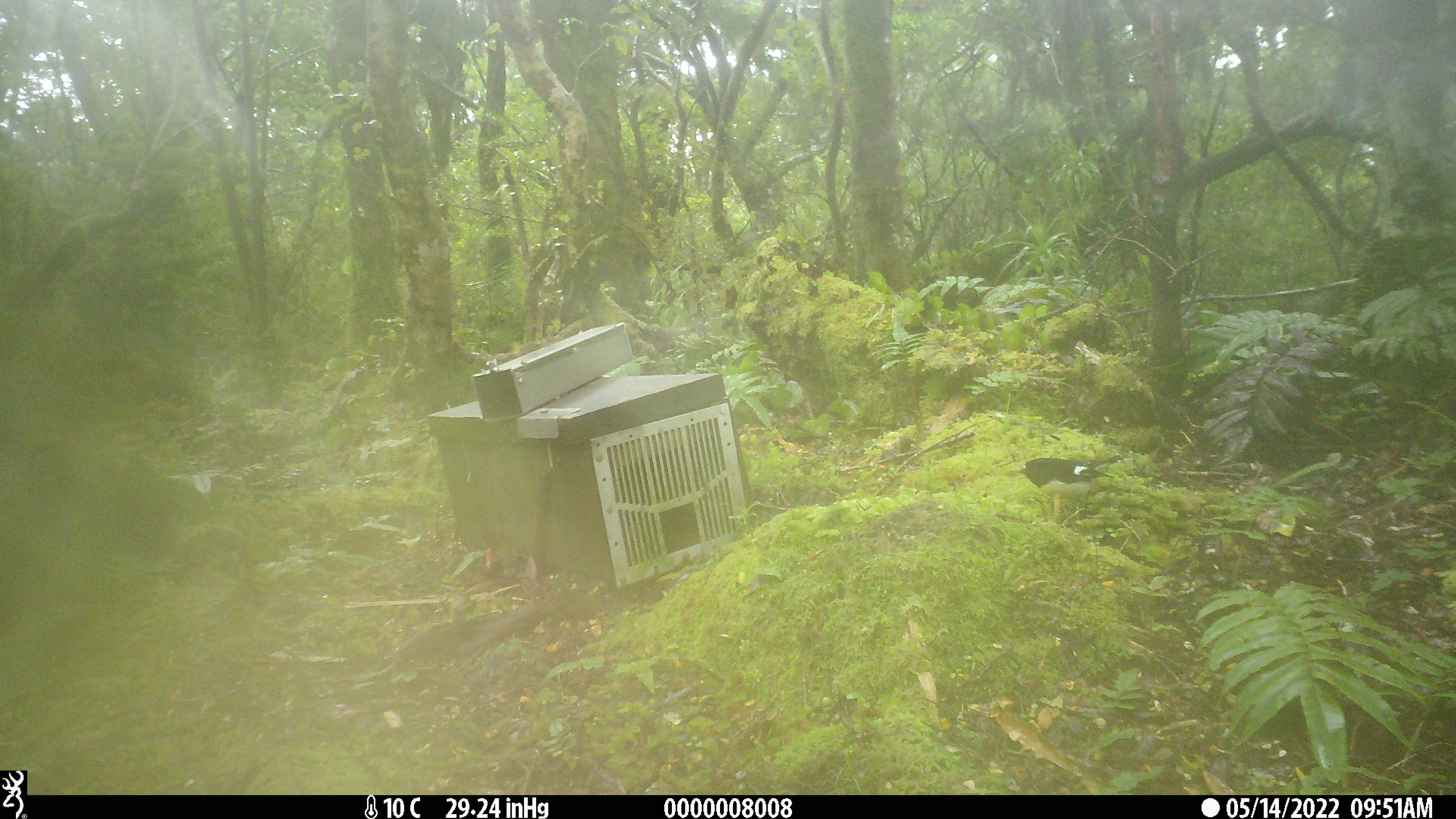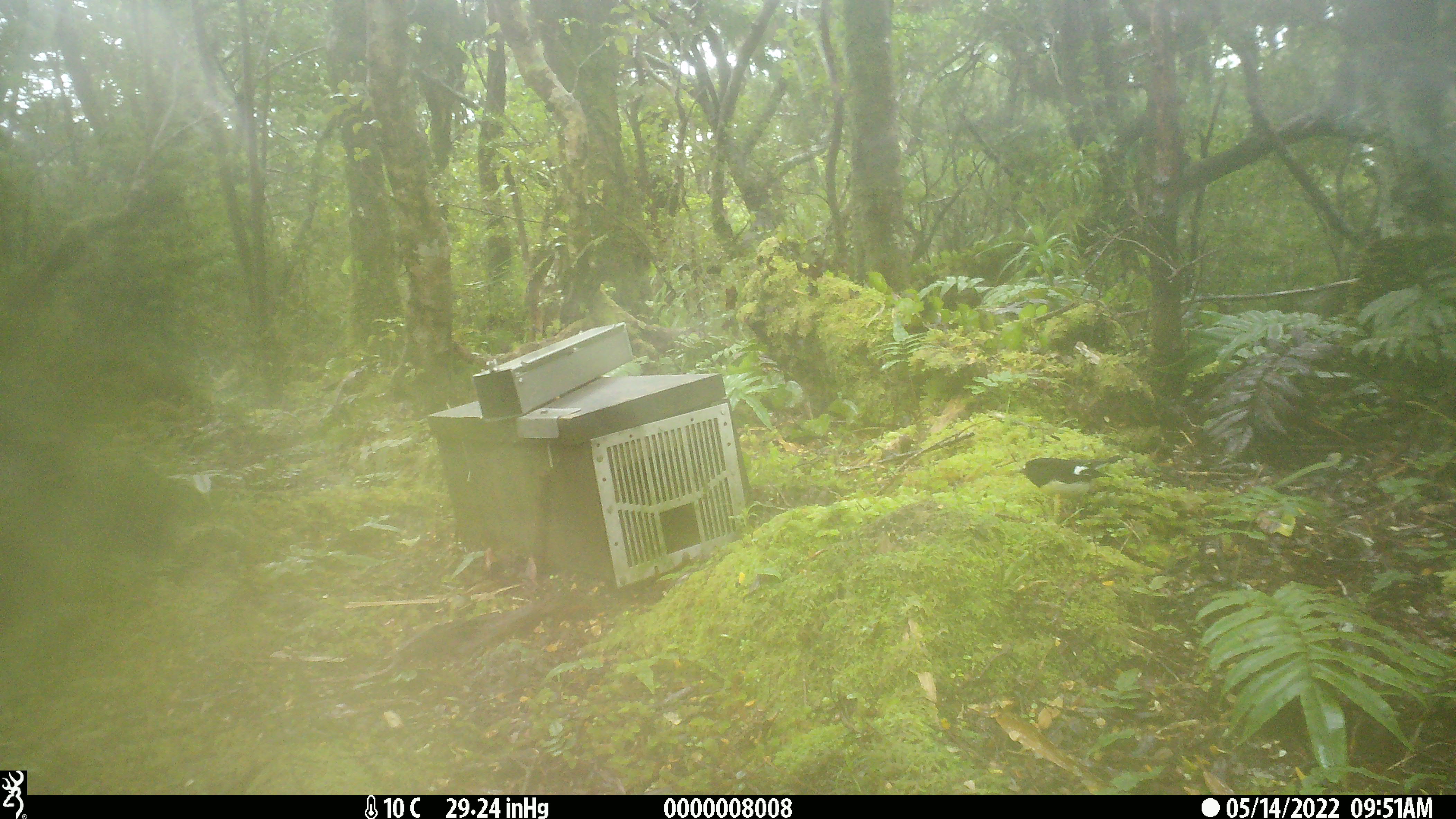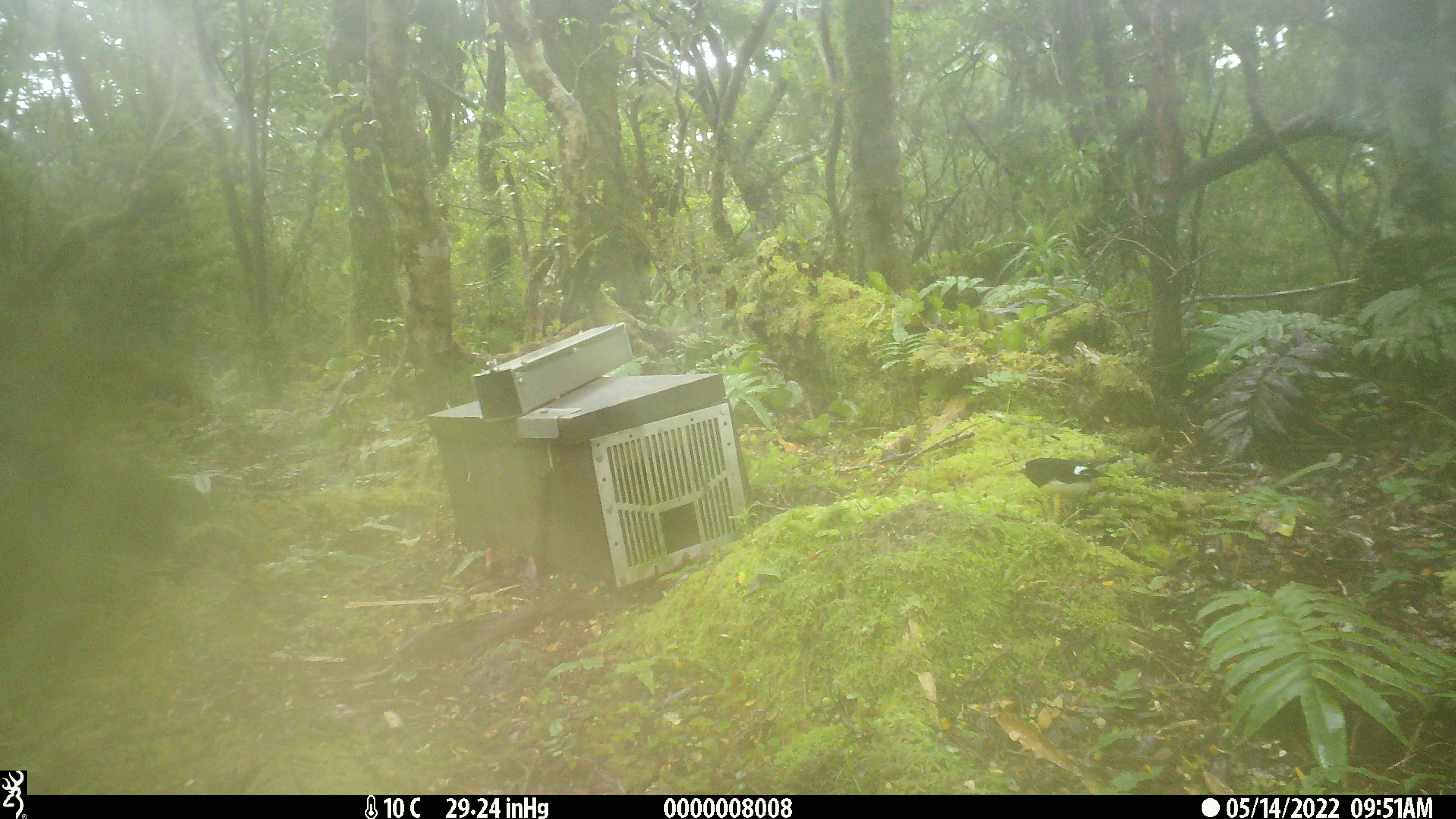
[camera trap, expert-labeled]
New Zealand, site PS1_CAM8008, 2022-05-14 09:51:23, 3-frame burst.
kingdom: Animalia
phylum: Chordata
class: Aves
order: Passeriformes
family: Petroicidae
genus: Petroica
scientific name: Petroica macrocephala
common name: tomtit